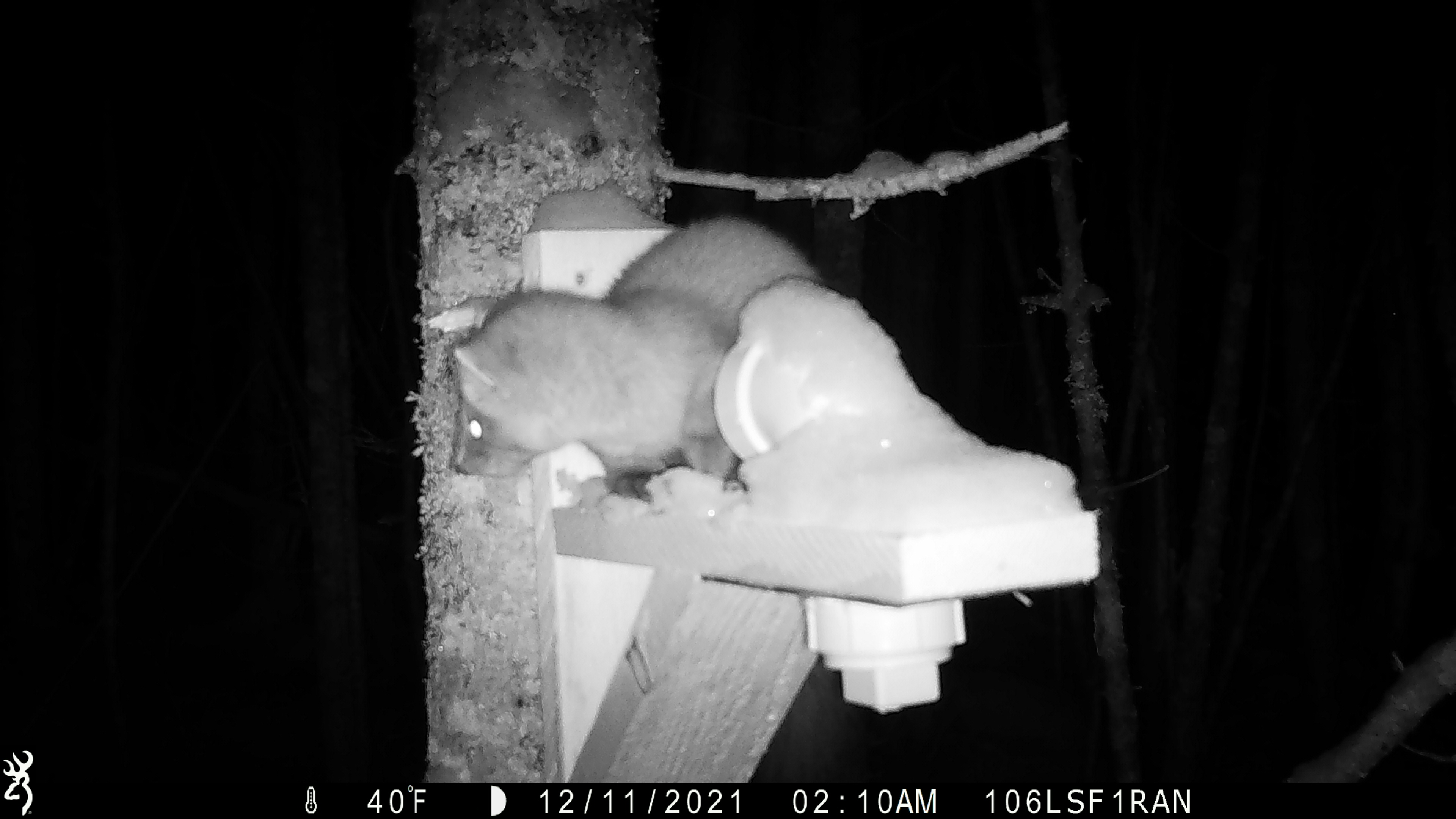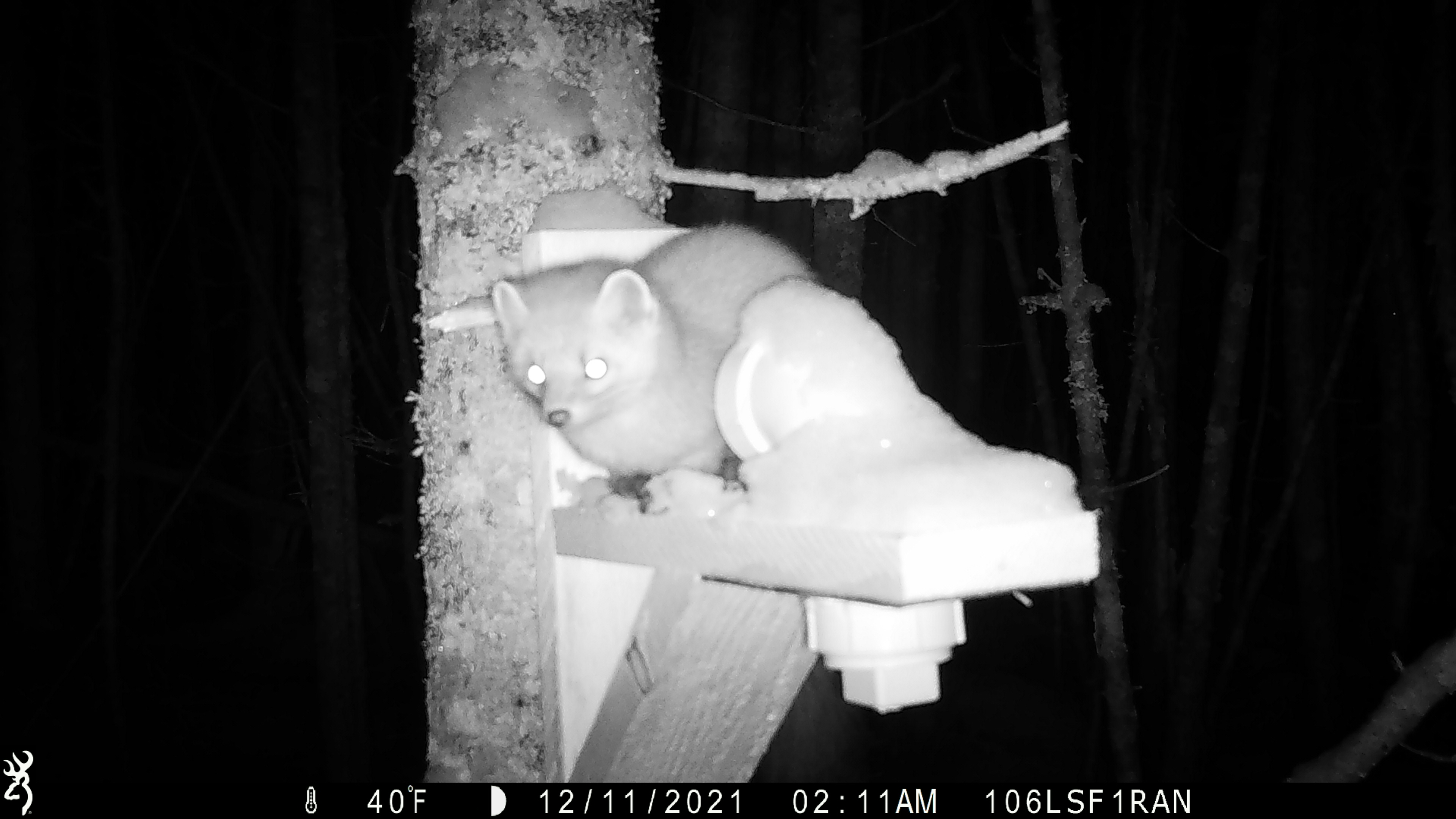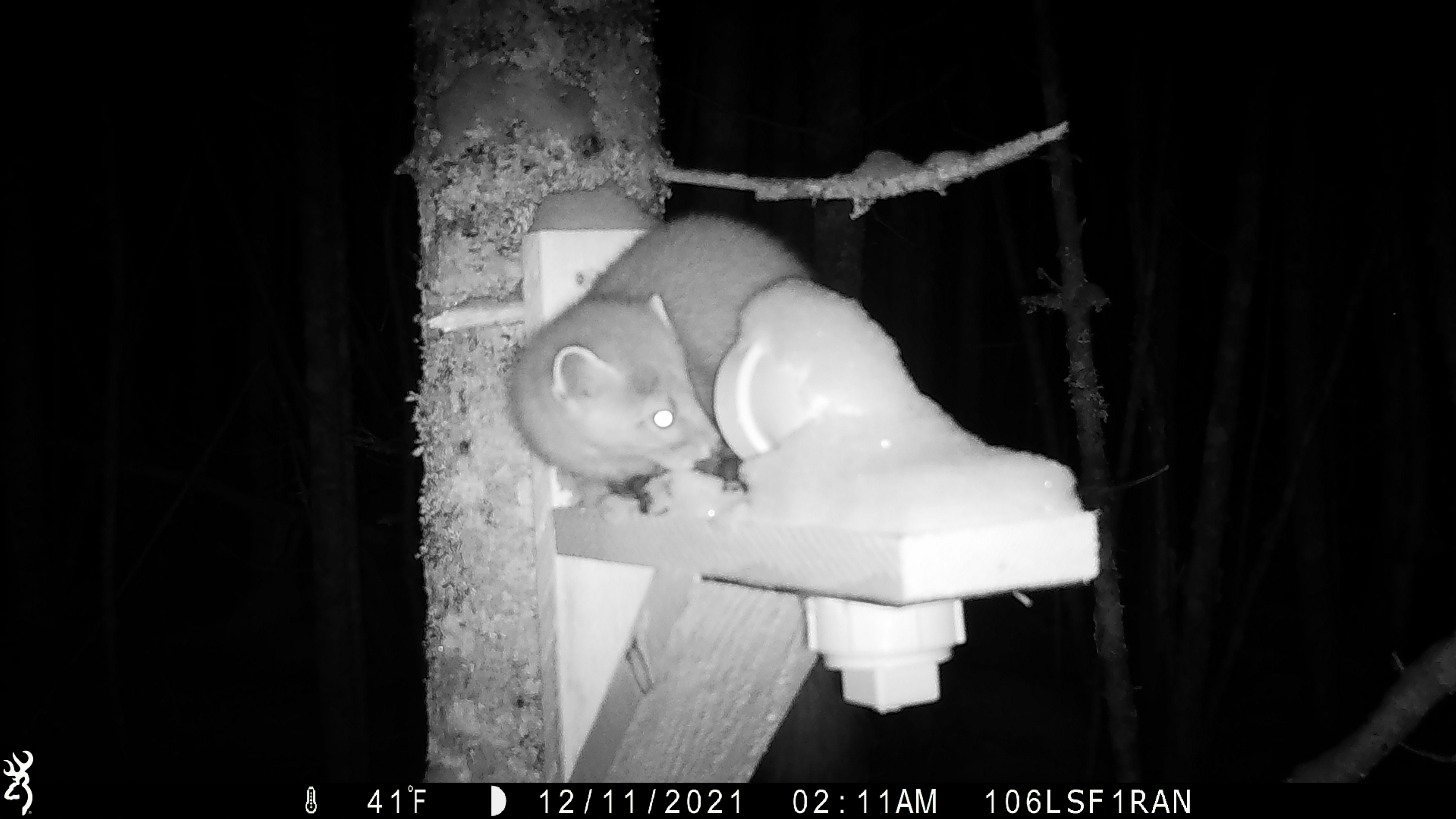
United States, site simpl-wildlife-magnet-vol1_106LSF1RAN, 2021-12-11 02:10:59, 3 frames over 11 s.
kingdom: Animalia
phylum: Chordata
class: Mammalia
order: Carnivora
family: Mustelidae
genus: Martes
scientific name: Martes americana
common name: american marten